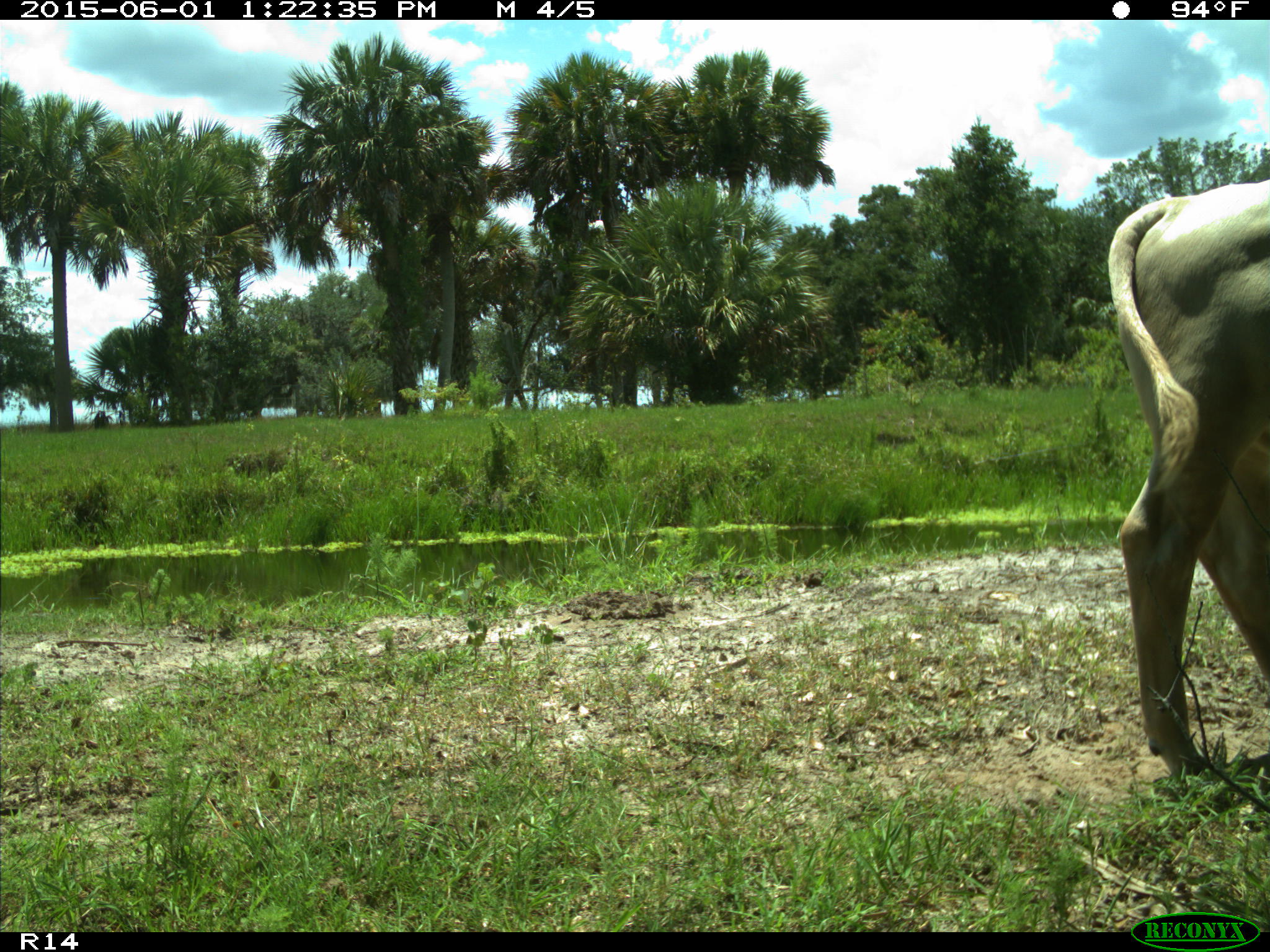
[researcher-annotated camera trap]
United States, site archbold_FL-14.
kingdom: Animalia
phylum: Chordata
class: Mammalia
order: Artiodactyla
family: Bovidae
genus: Bos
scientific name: Bos taurus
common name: domestic cow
Bos taurus (domestic cow).